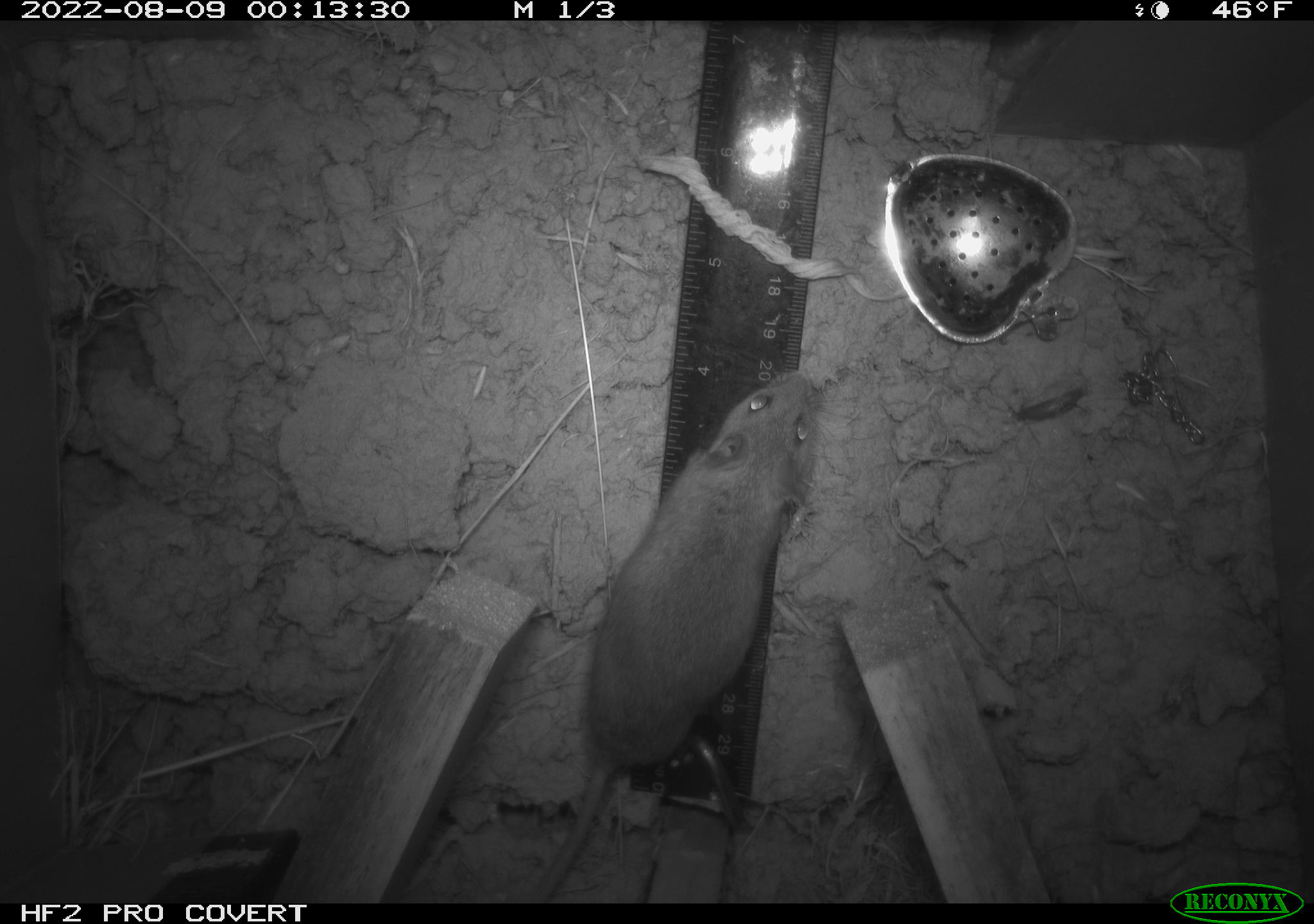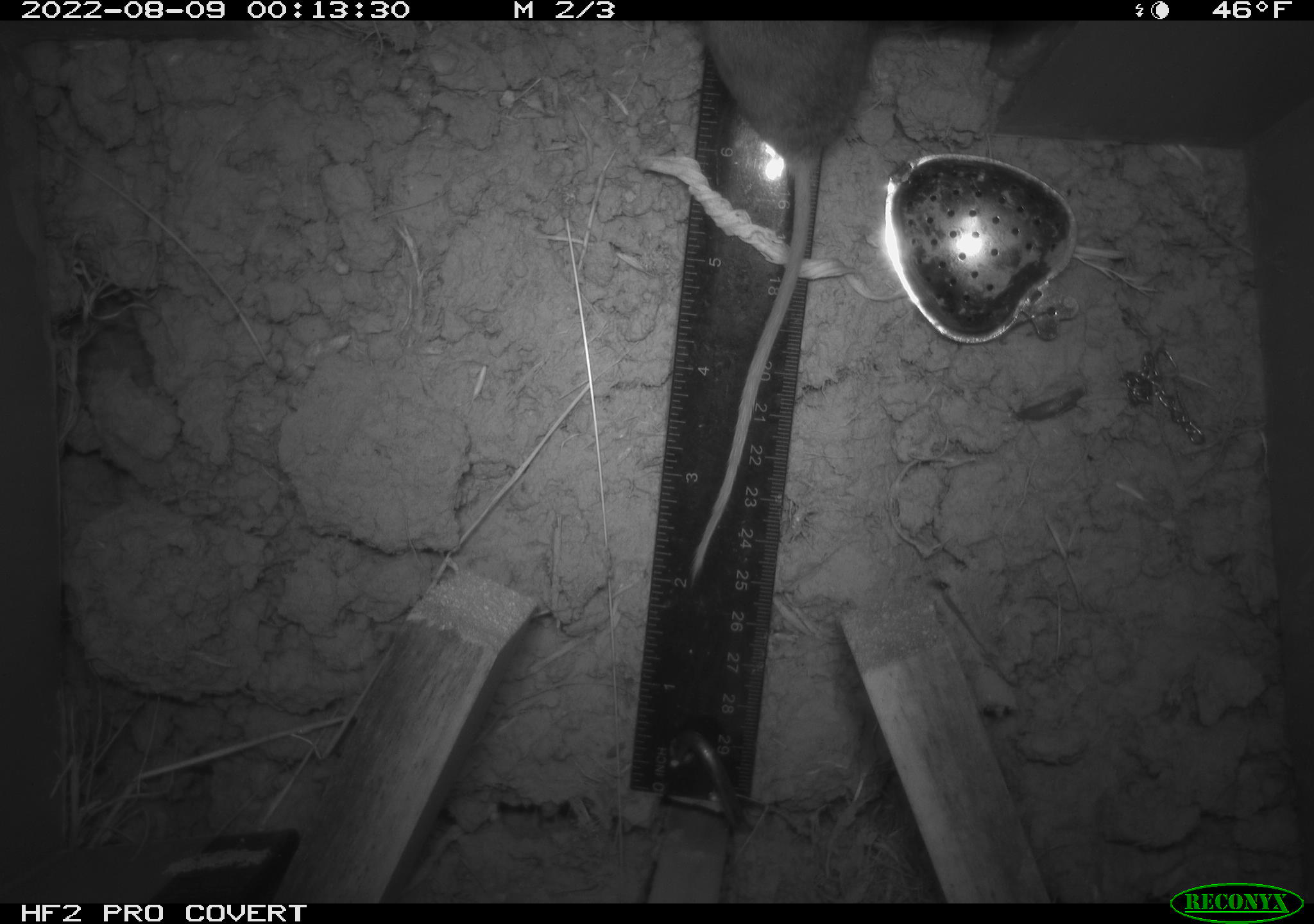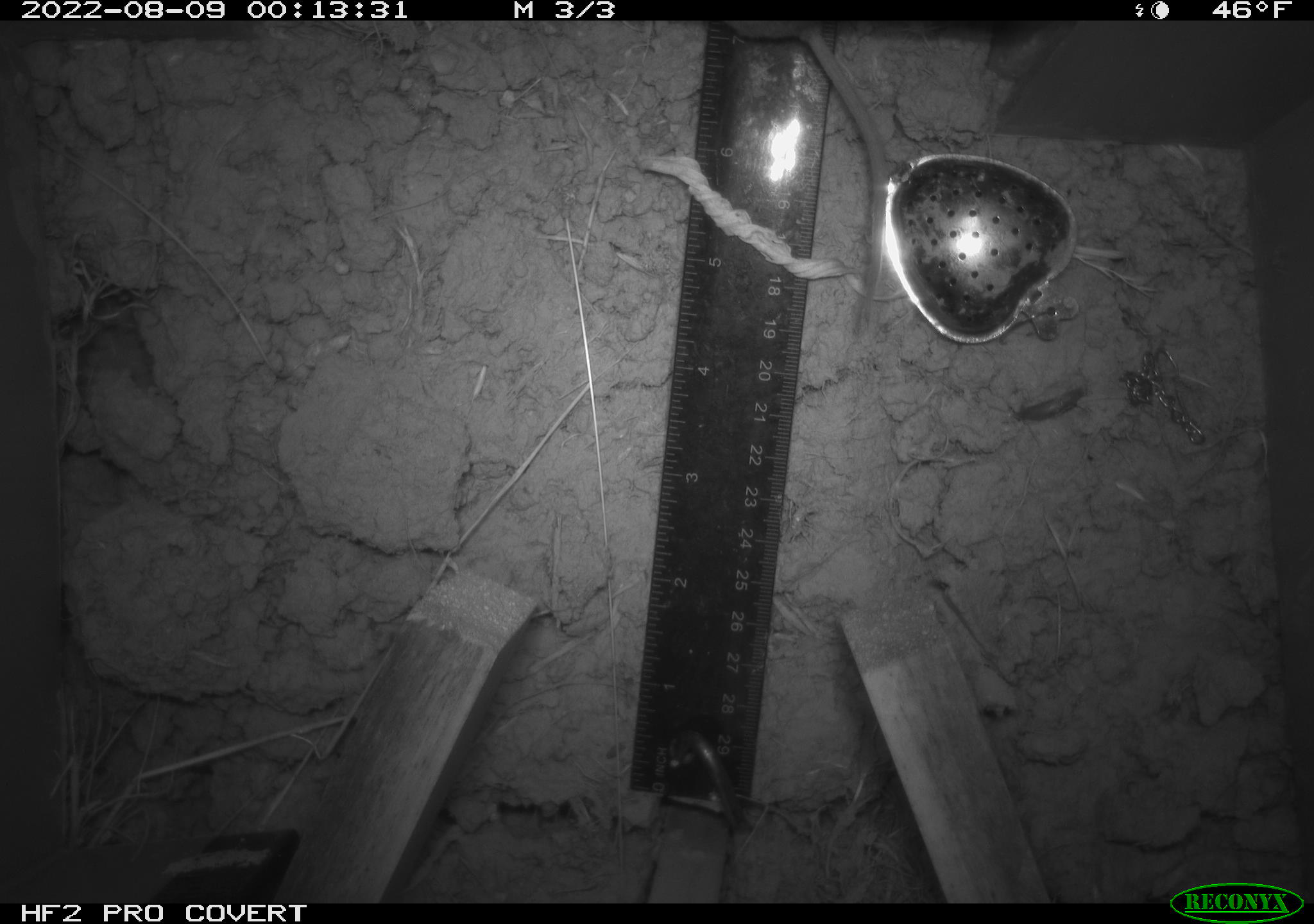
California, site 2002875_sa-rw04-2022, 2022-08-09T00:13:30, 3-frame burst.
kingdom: Animalia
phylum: Chordata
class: Mammalia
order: Rodentia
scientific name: Rodentia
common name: mouse species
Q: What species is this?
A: Mouse species (Rodentia).